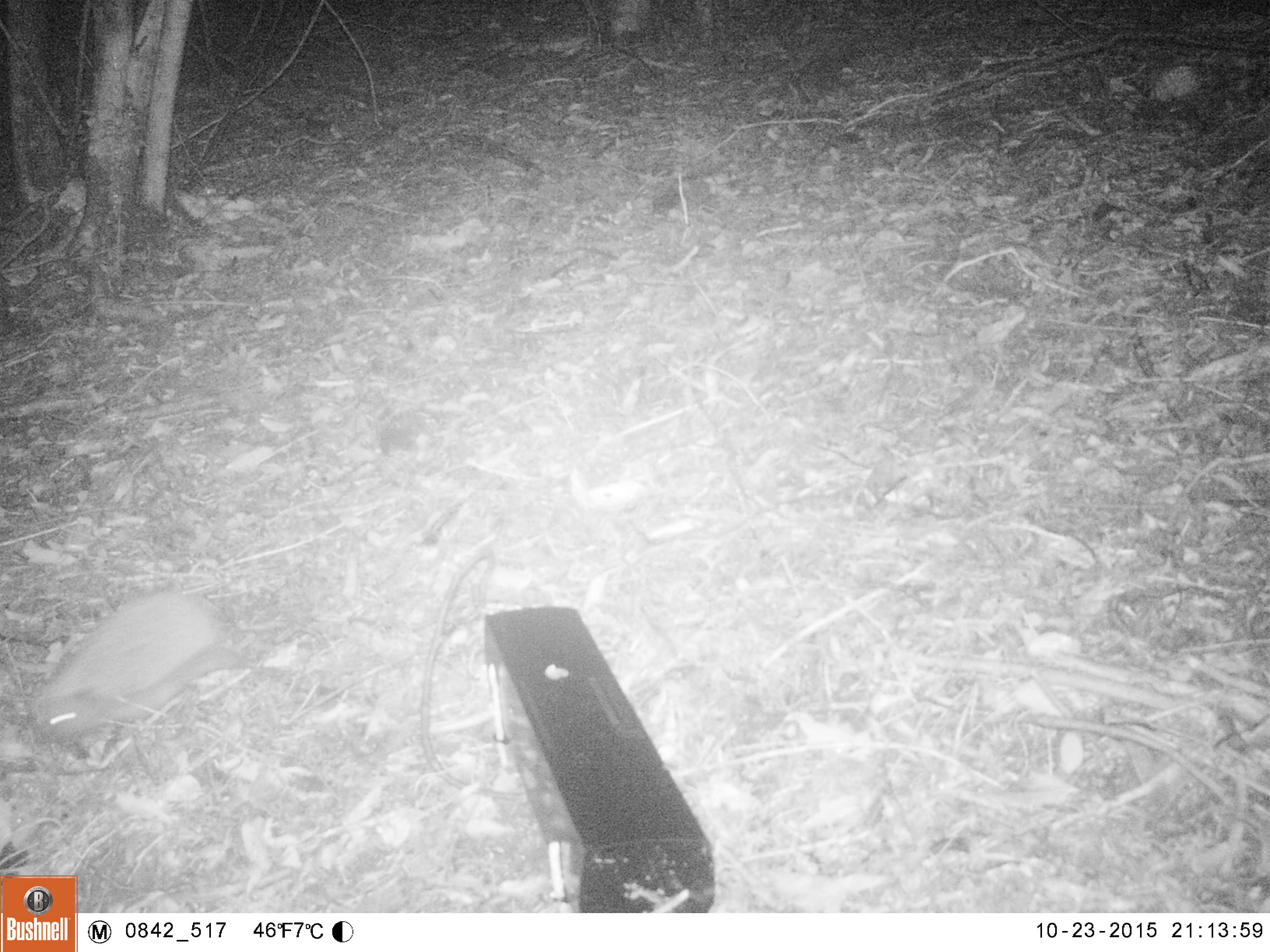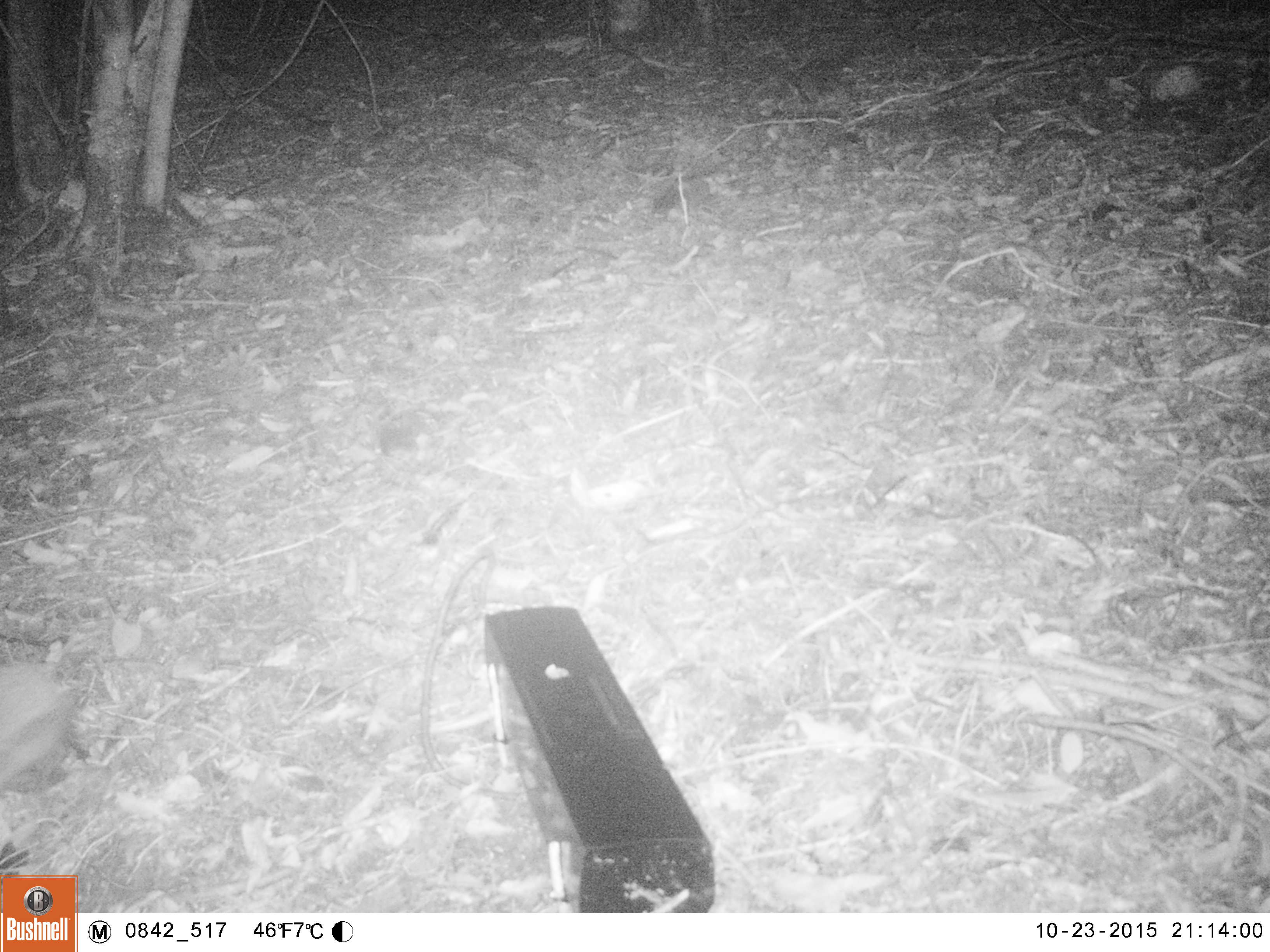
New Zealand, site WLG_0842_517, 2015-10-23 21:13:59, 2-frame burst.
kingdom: Animalia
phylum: Chordata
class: Mammalia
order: Eulipotyphla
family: Erinaceidae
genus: Erinaceus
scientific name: Erinaceus europaeus europaeus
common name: european hedgehog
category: hedgehog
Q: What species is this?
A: Hedgehog (european hedgehog) (Erinaceus europaeus europaeus).